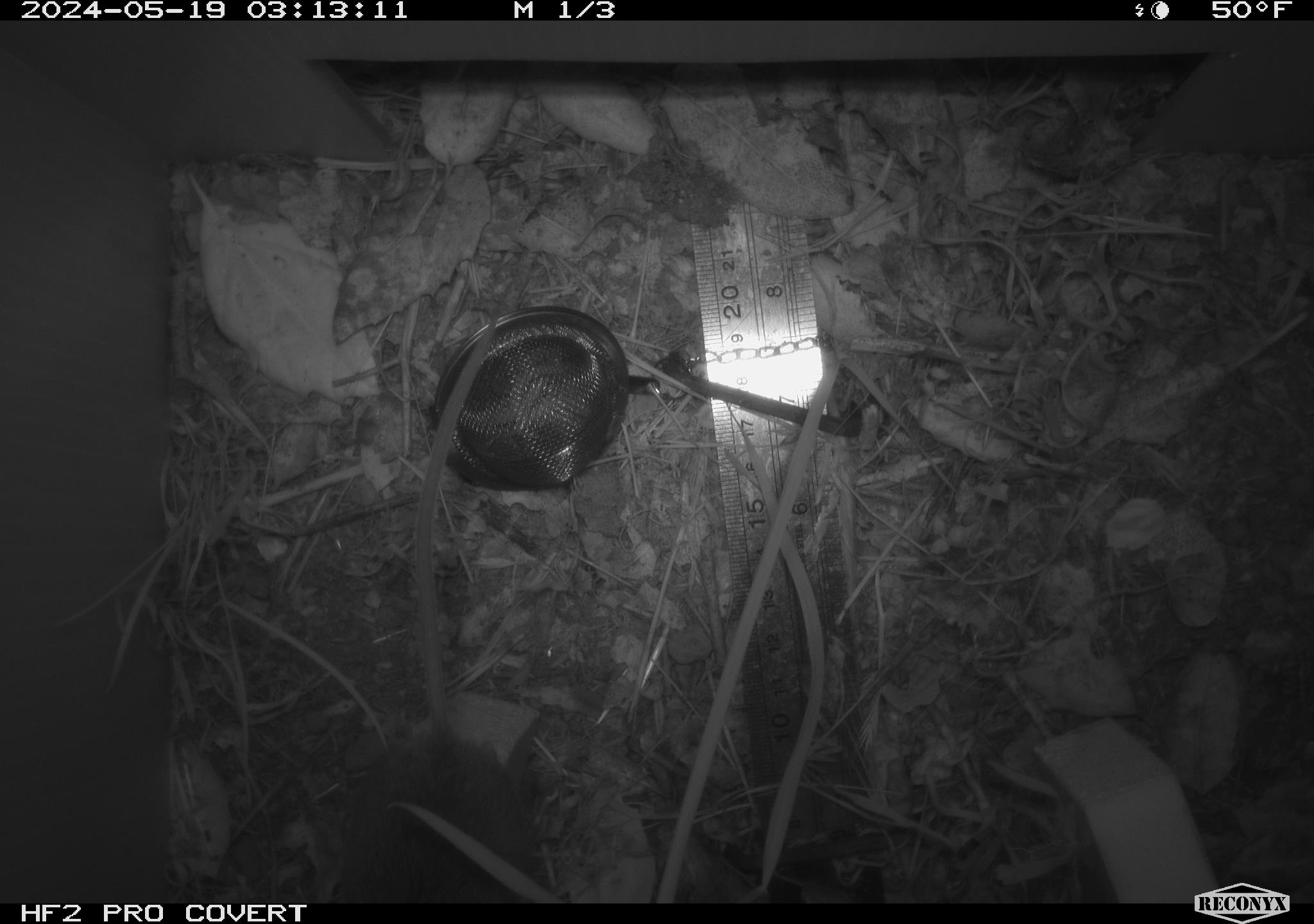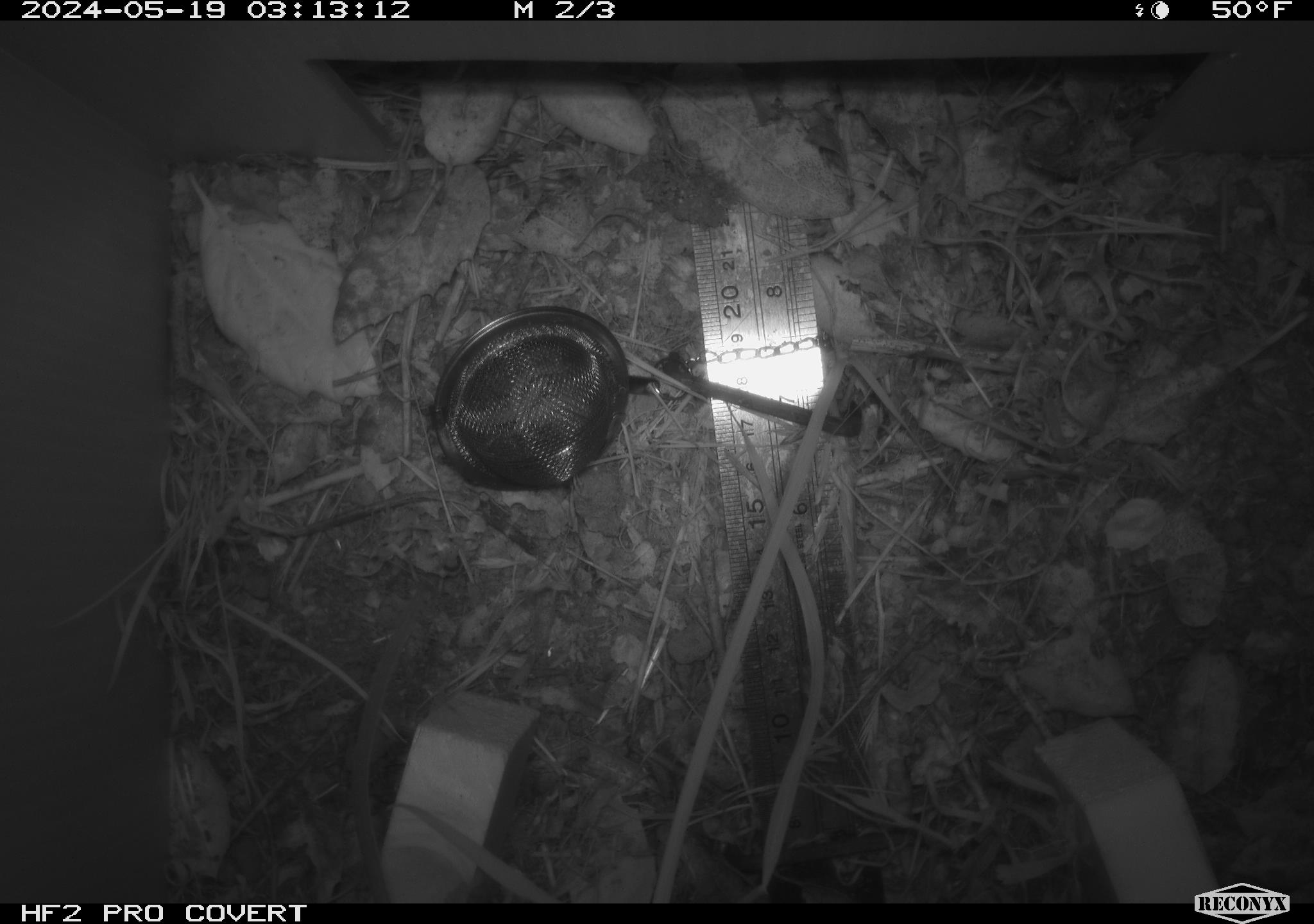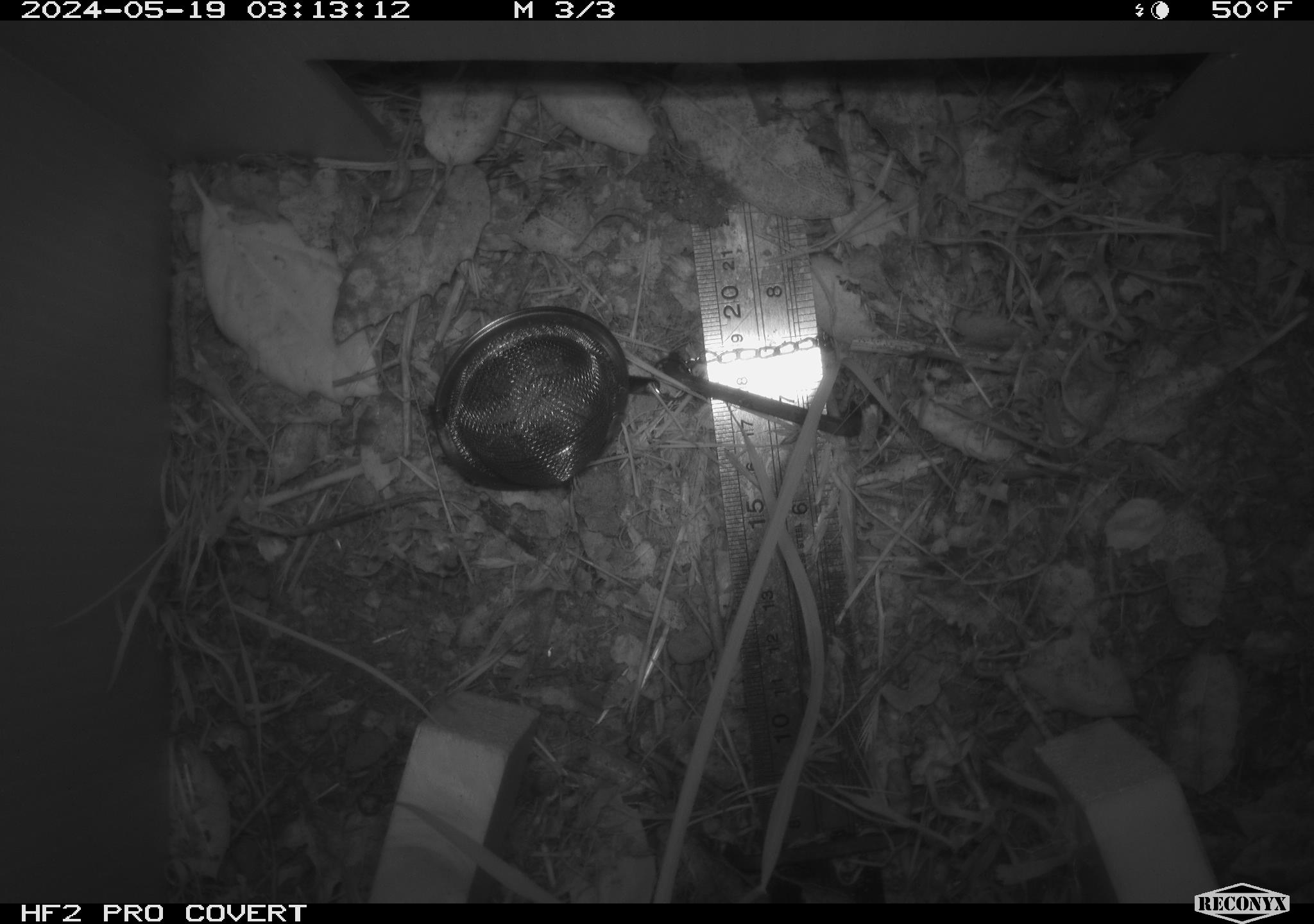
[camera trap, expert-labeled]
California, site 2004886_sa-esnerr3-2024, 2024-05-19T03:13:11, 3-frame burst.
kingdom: Animalia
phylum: Chordata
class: Mammalia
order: Rodentia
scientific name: Rodentia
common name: rodent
Rodent (Rodentia).